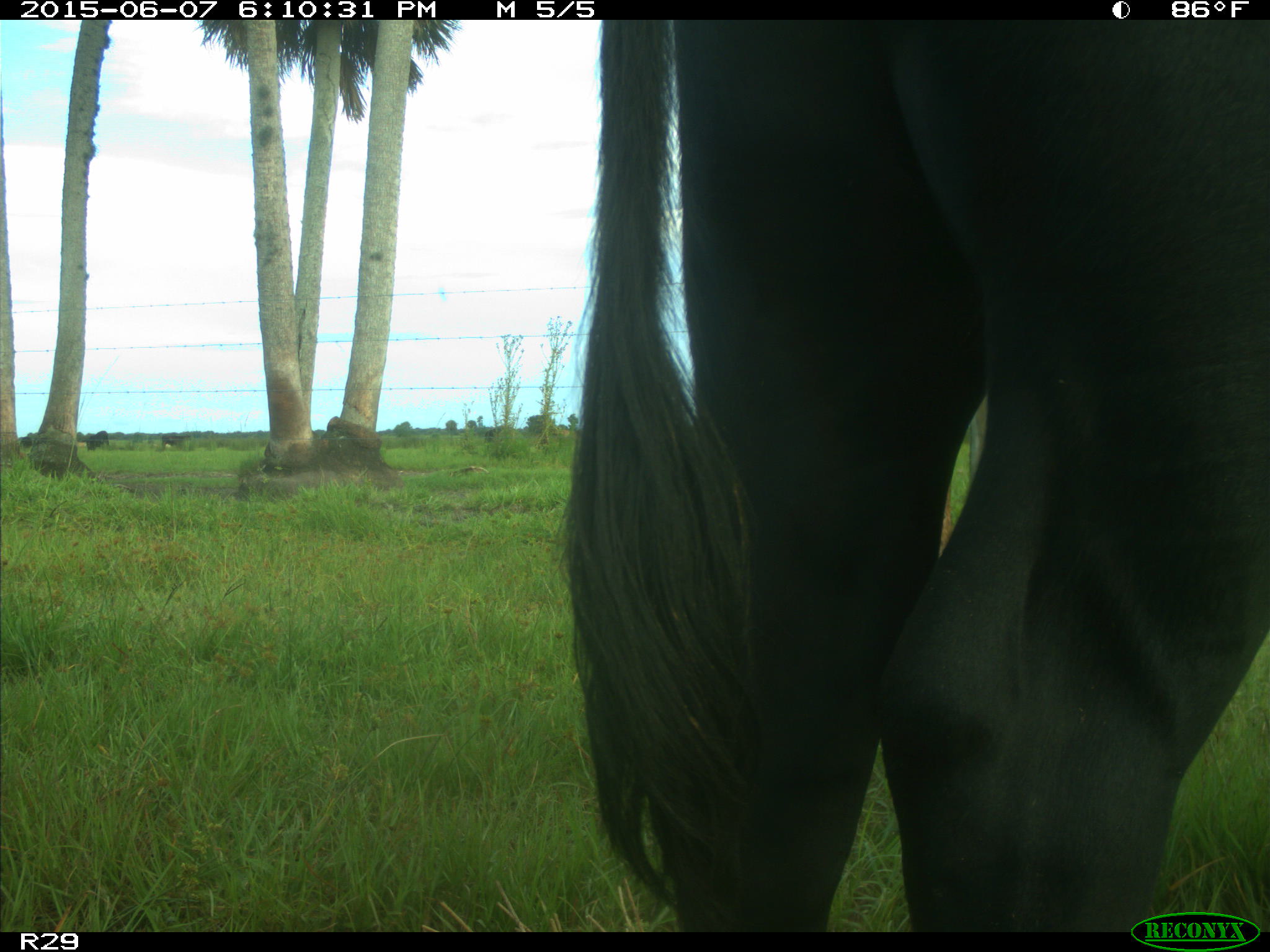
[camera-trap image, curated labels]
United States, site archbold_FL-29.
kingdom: Animalia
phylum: Chordata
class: Mammalia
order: Artiodactyla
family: Bovidae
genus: Bos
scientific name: Bos taurus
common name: domestic cow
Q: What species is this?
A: Bos taurus (domestic cow).